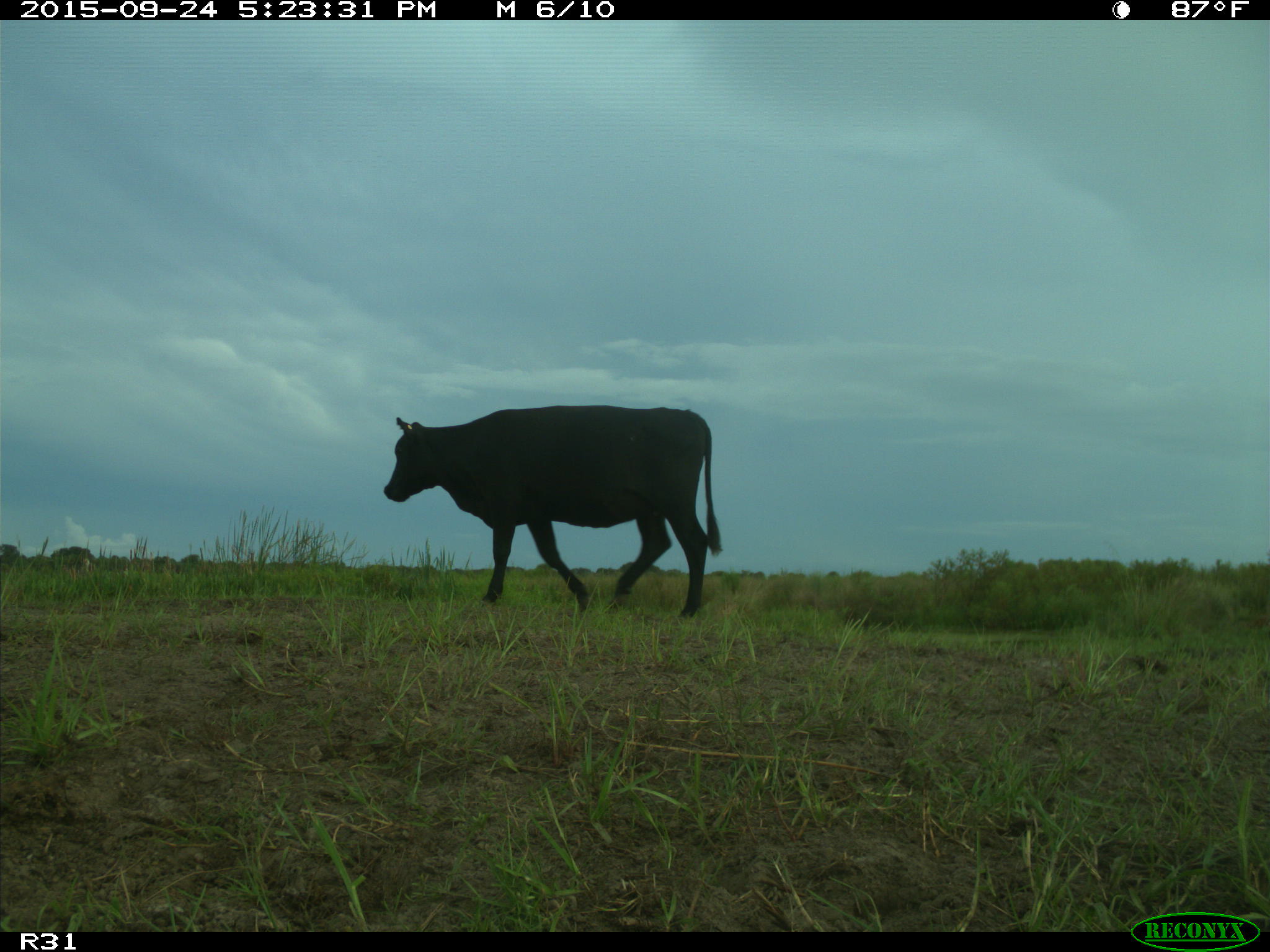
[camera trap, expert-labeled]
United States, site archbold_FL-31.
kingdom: Animalia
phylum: Chordata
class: Mammalia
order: Artiodactyla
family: Bovidae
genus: Bos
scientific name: Bos taurus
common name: domestic cow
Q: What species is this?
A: Bos taurus (domestic cow).